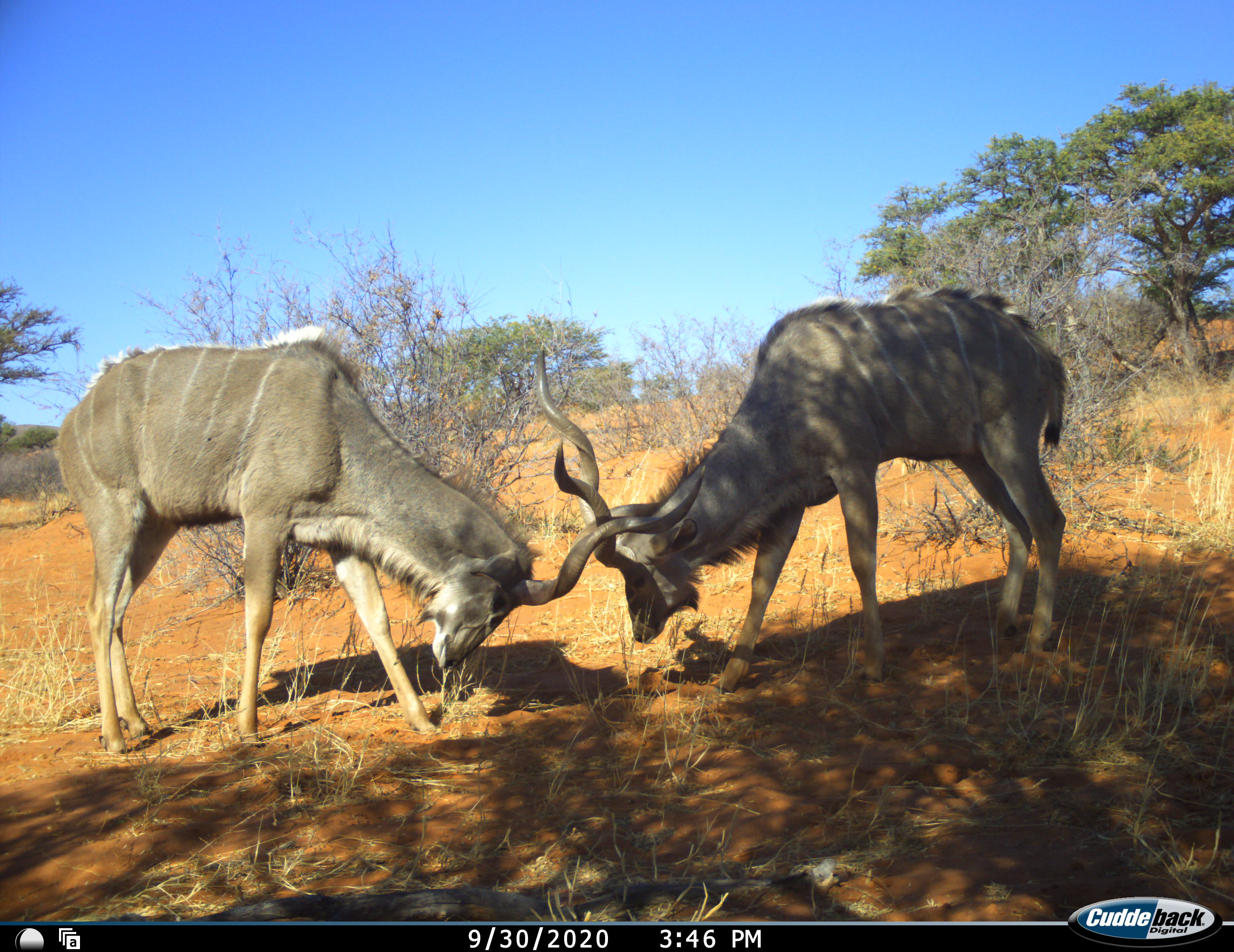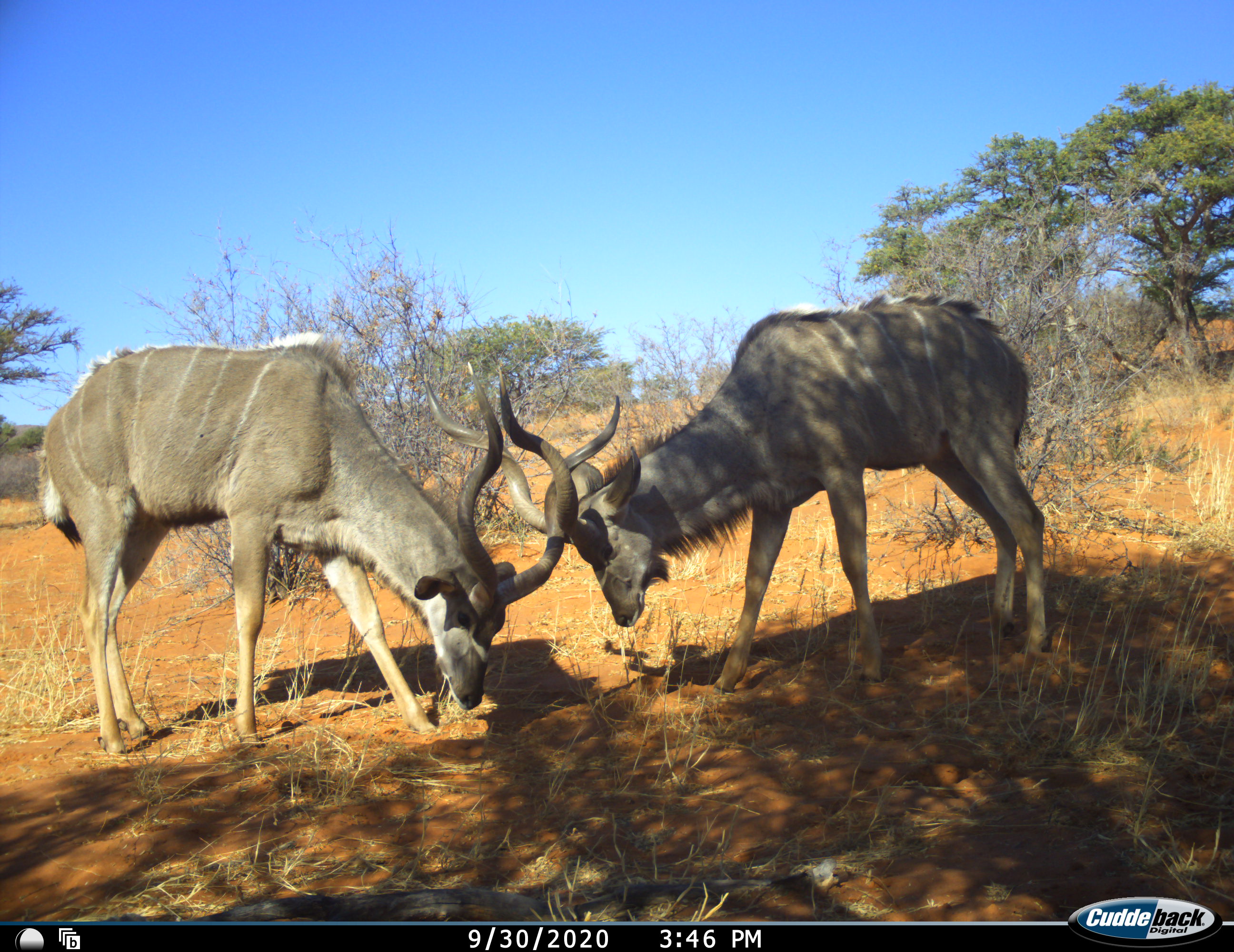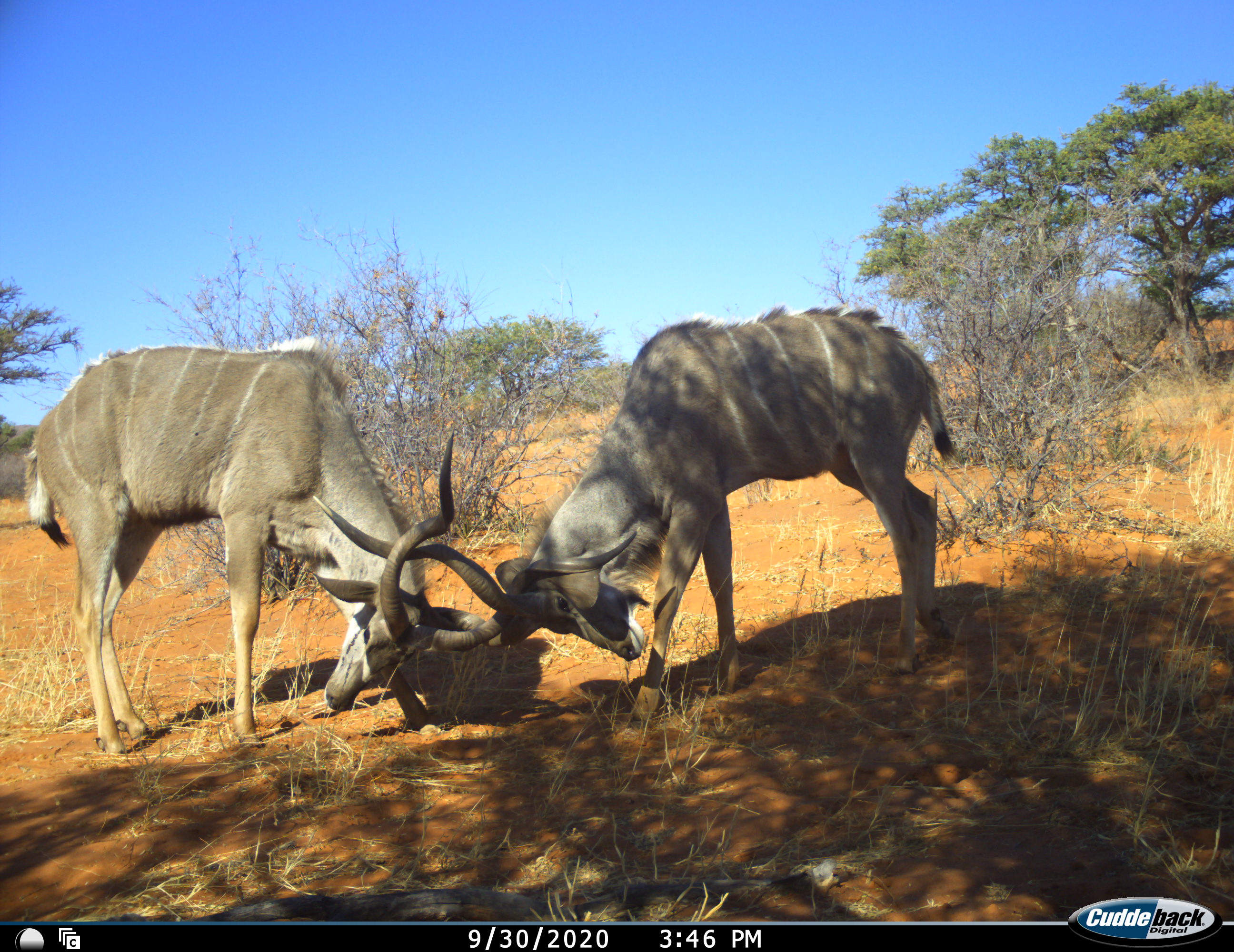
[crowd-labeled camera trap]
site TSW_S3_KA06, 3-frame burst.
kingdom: Animalia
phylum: Chordata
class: Mammalia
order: Artiodactyla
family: Bovidae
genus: Tragelaphus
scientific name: Tragelaphus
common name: kudu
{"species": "kudu (Tragelaphus)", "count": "2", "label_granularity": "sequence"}